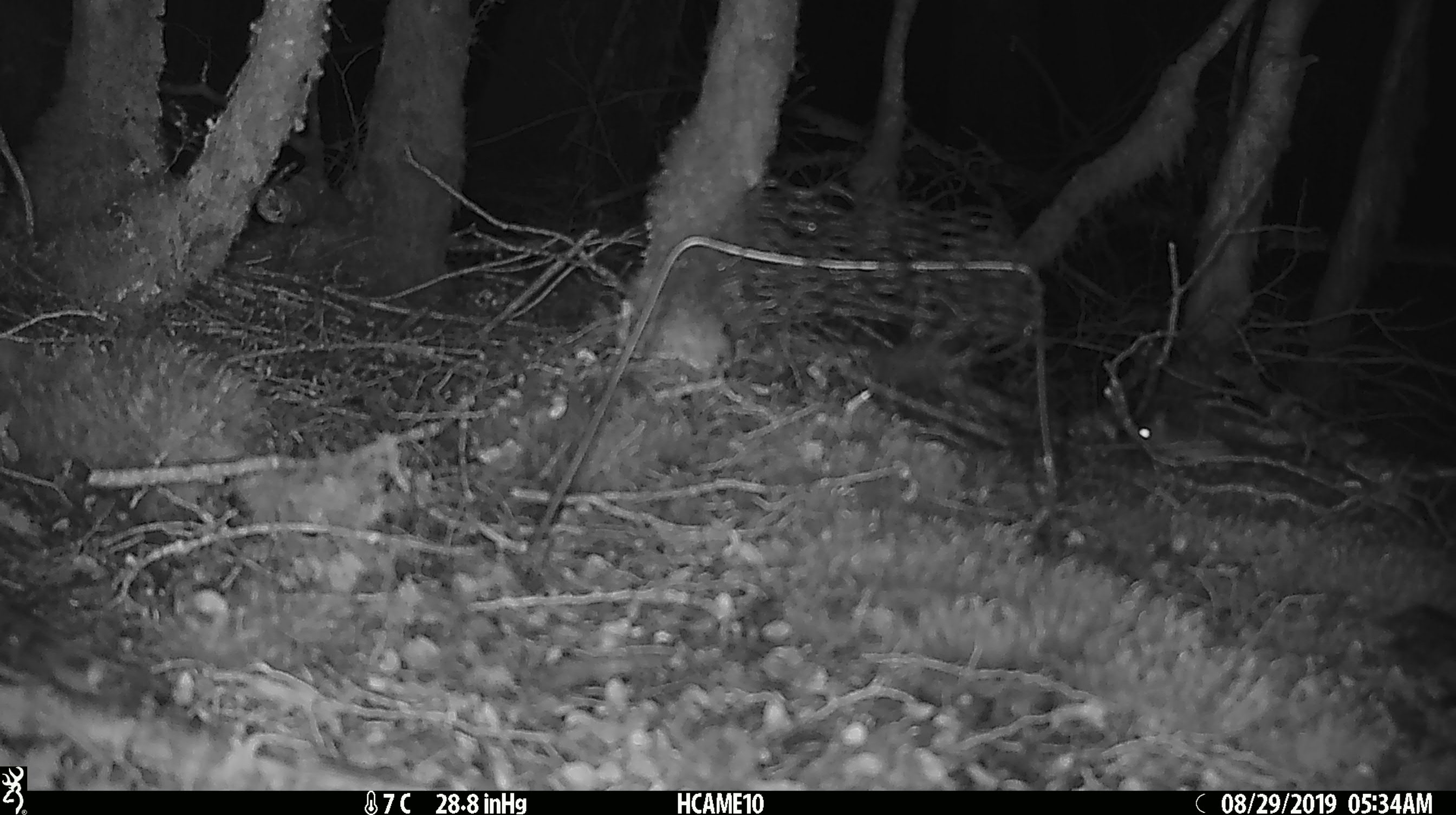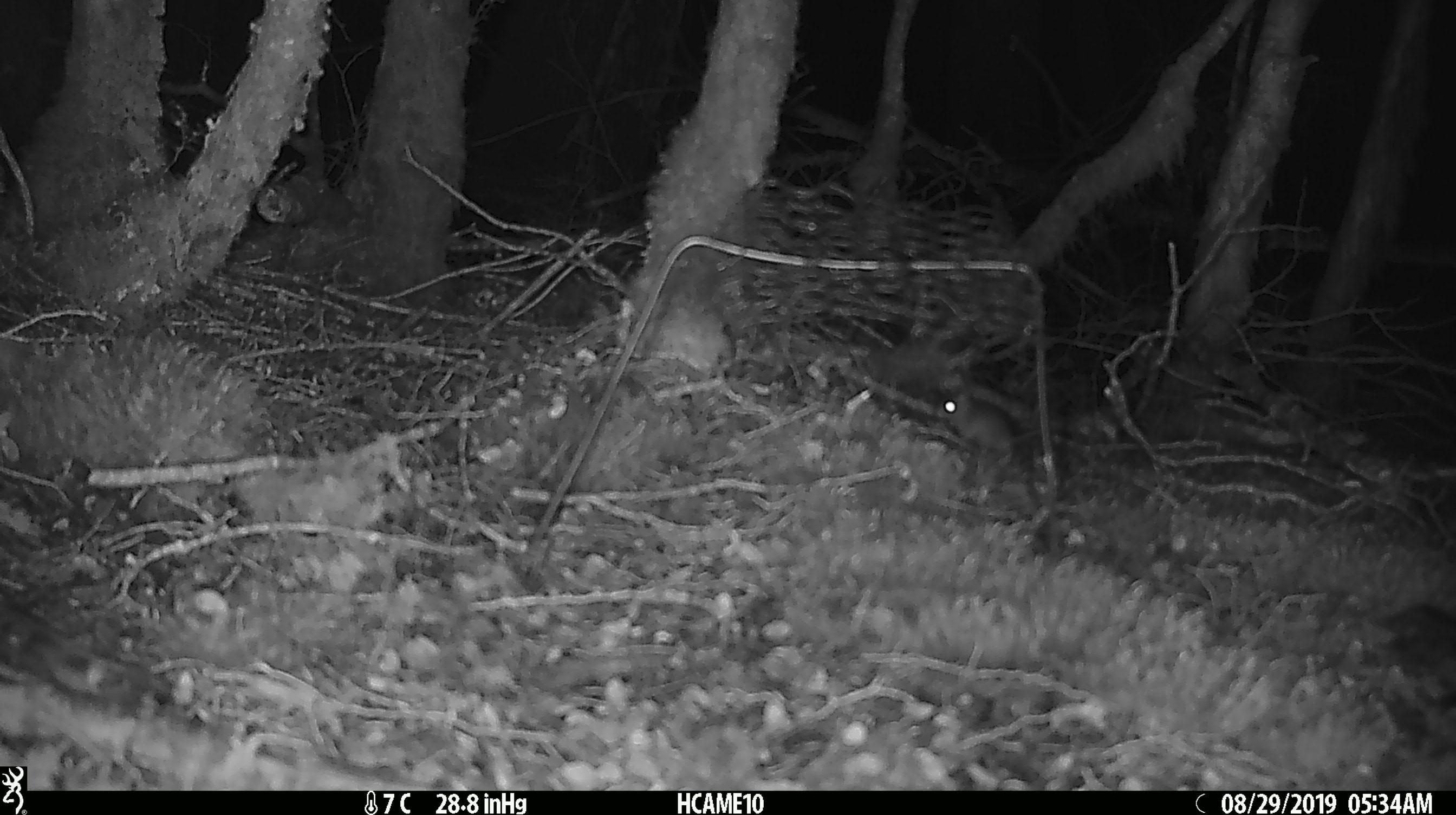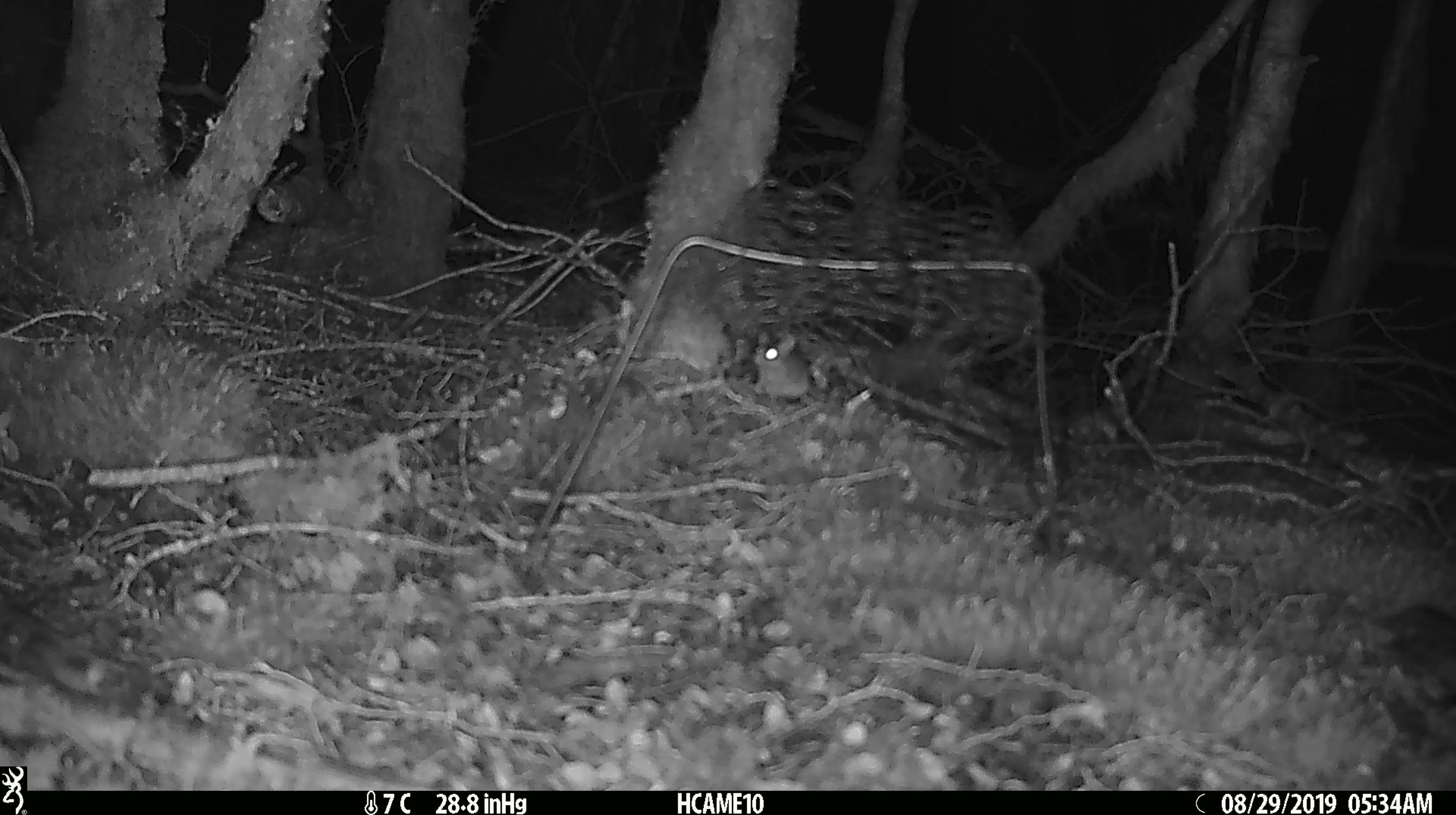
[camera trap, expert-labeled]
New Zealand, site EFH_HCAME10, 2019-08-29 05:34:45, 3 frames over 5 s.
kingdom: Animalia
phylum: Chordata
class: Mammalia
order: Rodentia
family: Muridae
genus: Mus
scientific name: Mus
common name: mouse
Mouse (Mus).